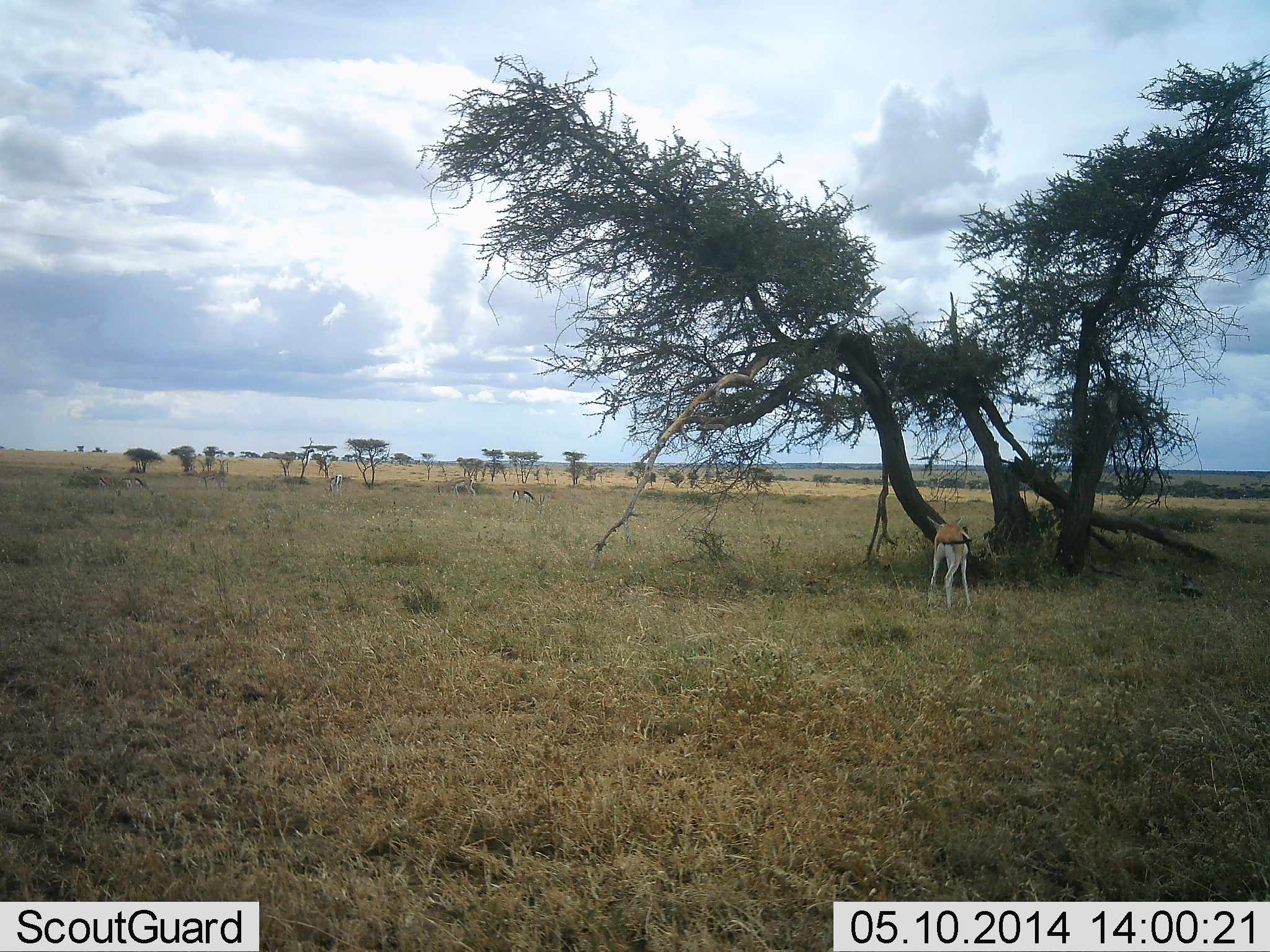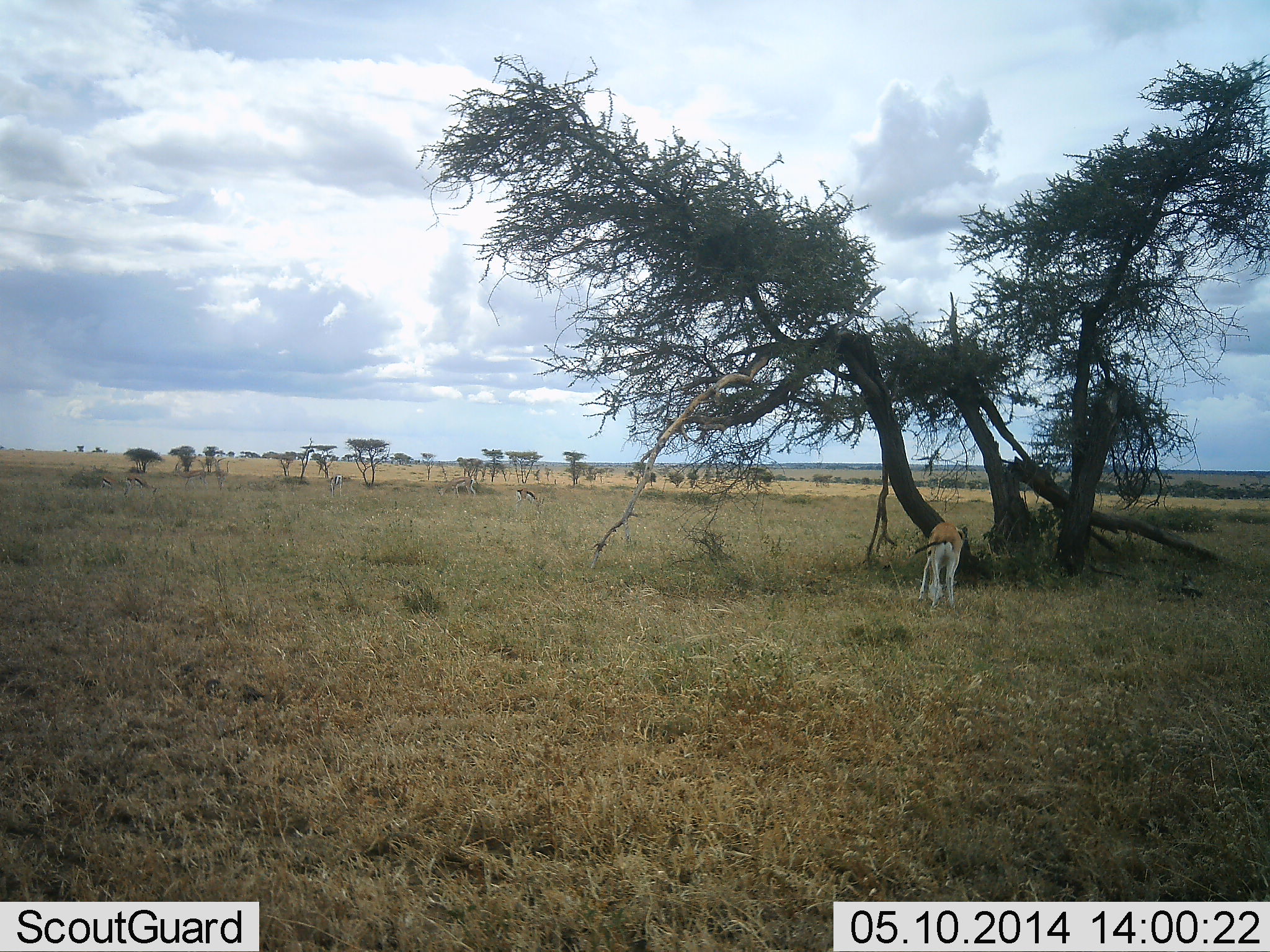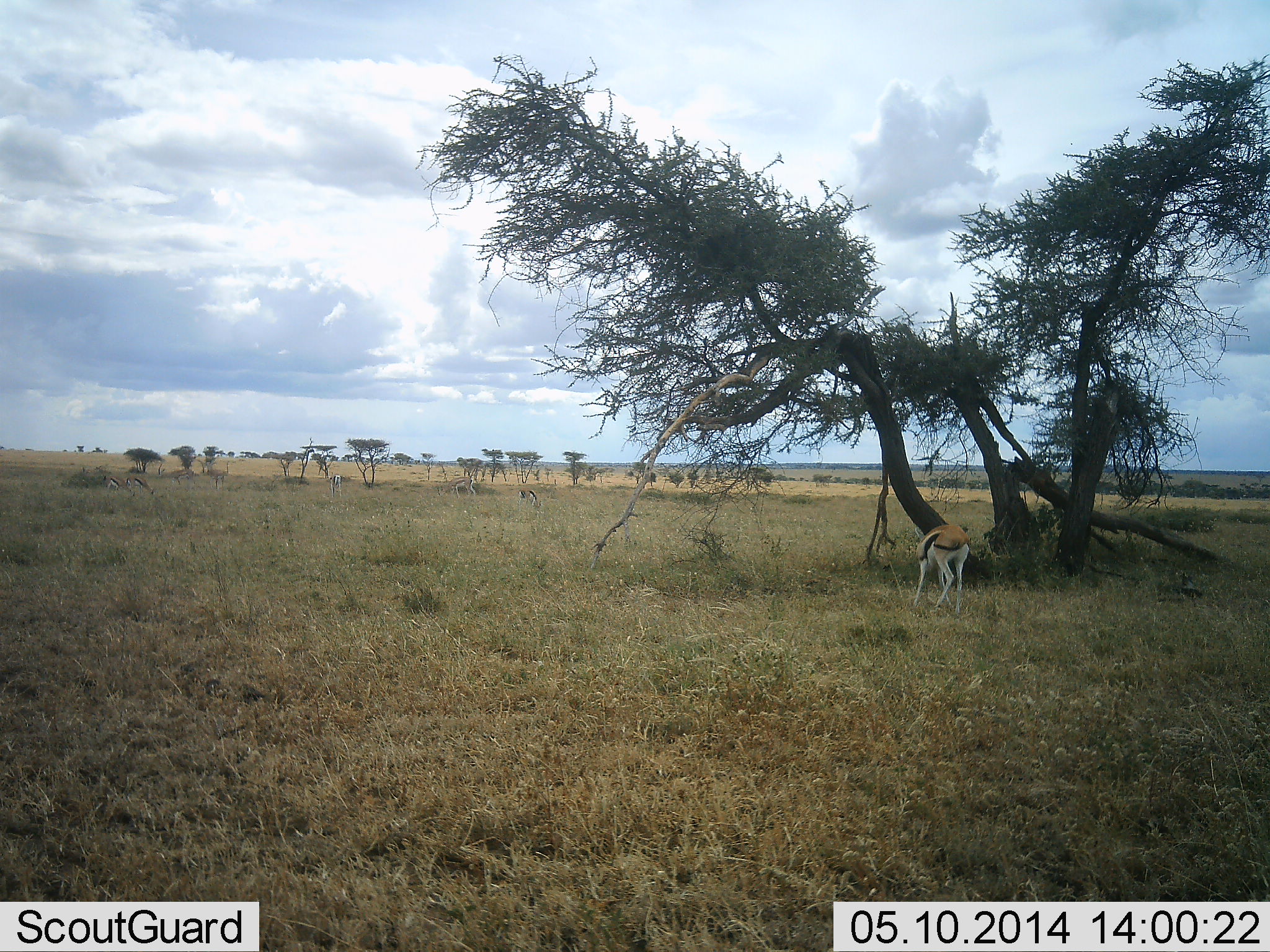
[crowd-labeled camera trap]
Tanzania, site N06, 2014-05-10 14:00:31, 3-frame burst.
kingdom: Animalia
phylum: Chordata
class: Mammalia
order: Artiodactyla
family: Bovidae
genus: Eudorcas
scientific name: Eudorcas thomsonii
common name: thomson's gazelle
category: gazellethomsons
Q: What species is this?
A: Gazellethomsons (thomson's gazelle) (Eudorcas thomsonii).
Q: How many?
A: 1.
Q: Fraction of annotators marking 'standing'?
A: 50%.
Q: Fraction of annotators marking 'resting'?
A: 0%.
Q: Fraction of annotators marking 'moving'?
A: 20%.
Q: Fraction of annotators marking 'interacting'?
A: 0%.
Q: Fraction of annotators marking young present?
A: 0%.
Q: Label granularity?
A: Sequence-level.